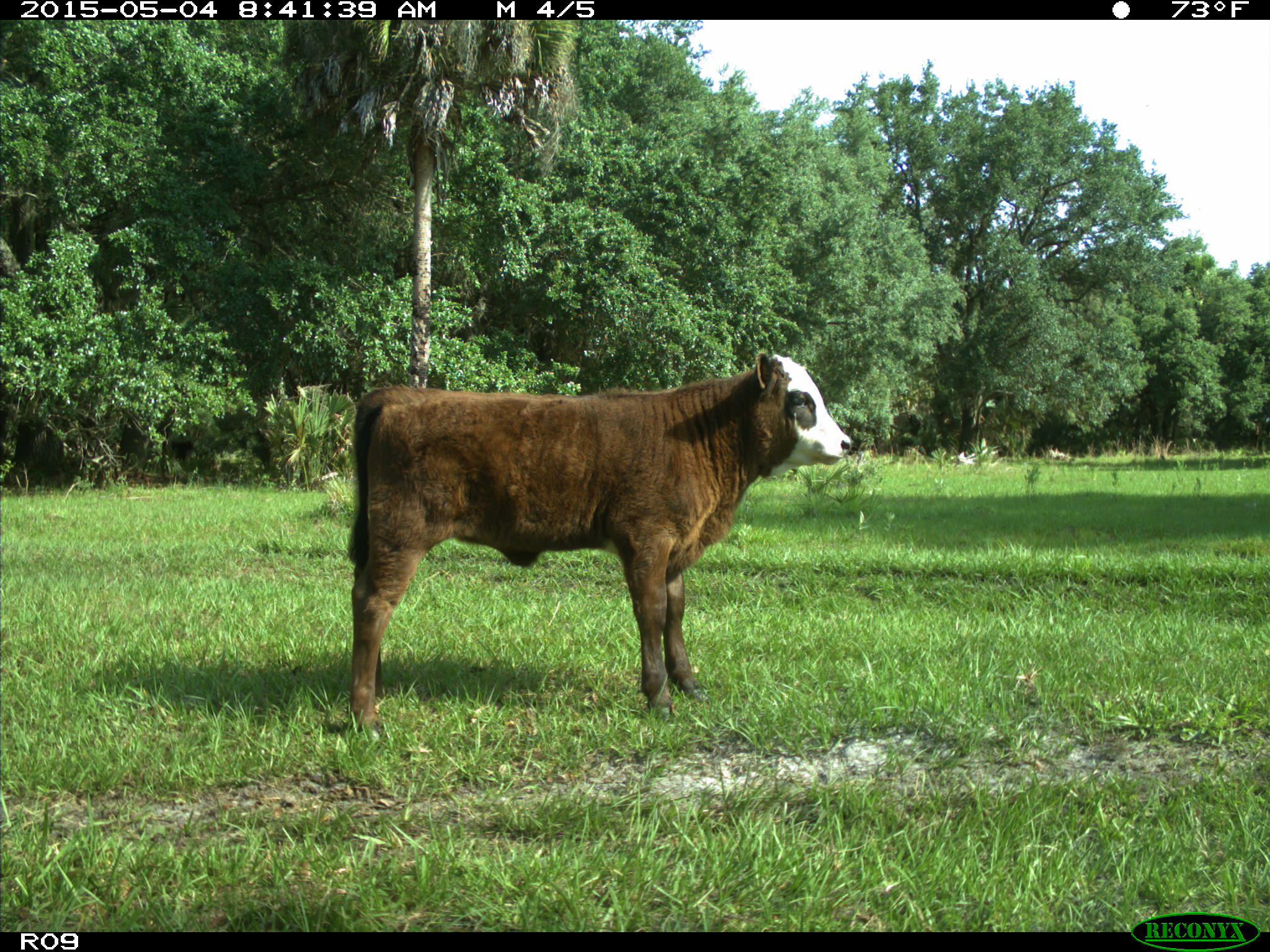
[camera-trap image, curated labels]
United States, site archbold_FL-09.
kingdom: Animalia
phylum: Chordata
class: Mammalia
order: Artiodactyla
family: Bovidae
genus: Bos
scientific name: Bos taurus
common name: domestic cow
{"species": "Bos taurus (domestic cow)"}